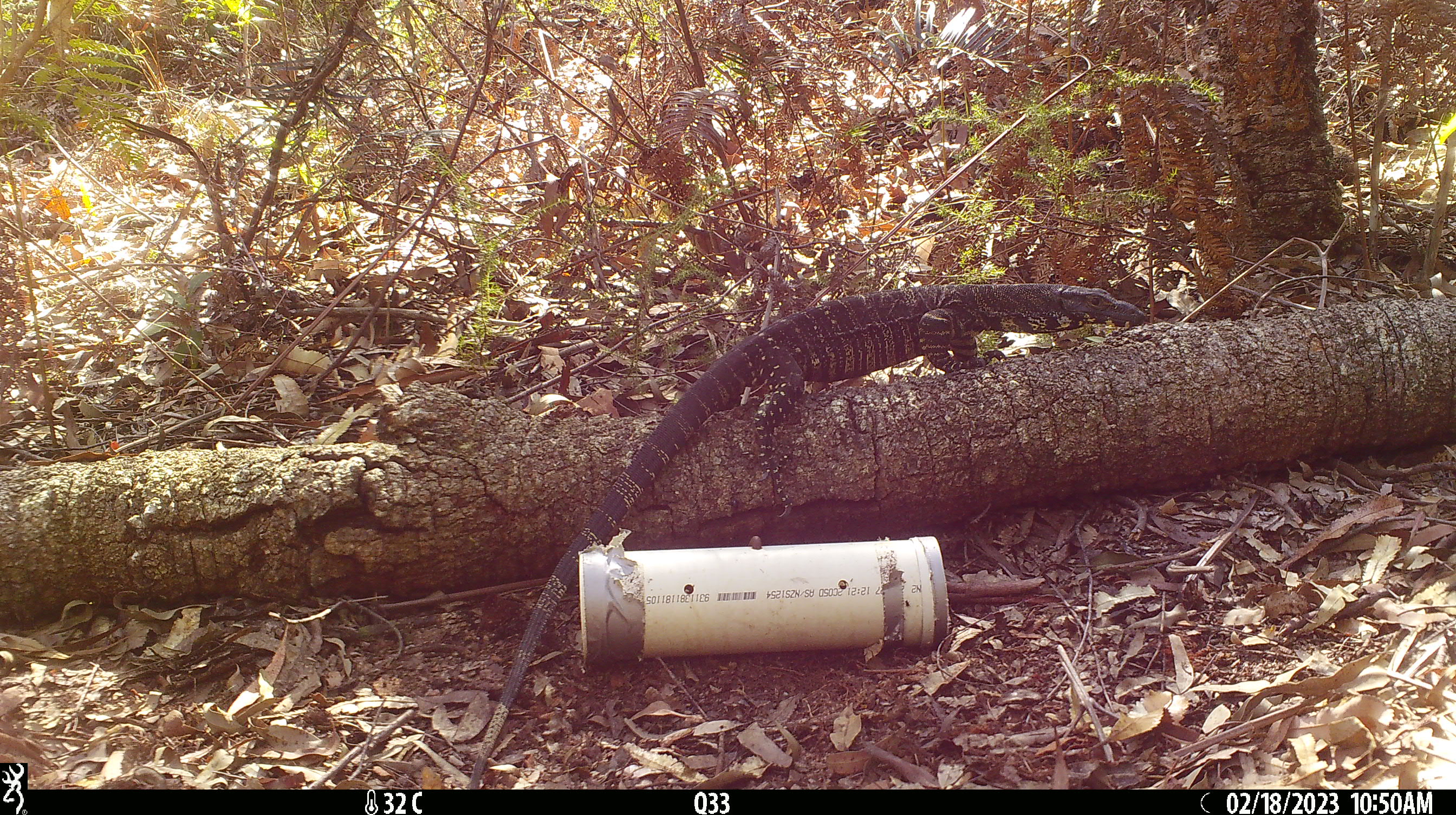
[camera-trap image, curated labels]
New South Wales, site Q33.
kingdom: Animalia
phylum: Chordata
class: Reptilia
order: Squamata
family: Varanidae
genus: Varanus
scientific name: Varanus varius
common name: lace monitor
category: goanna